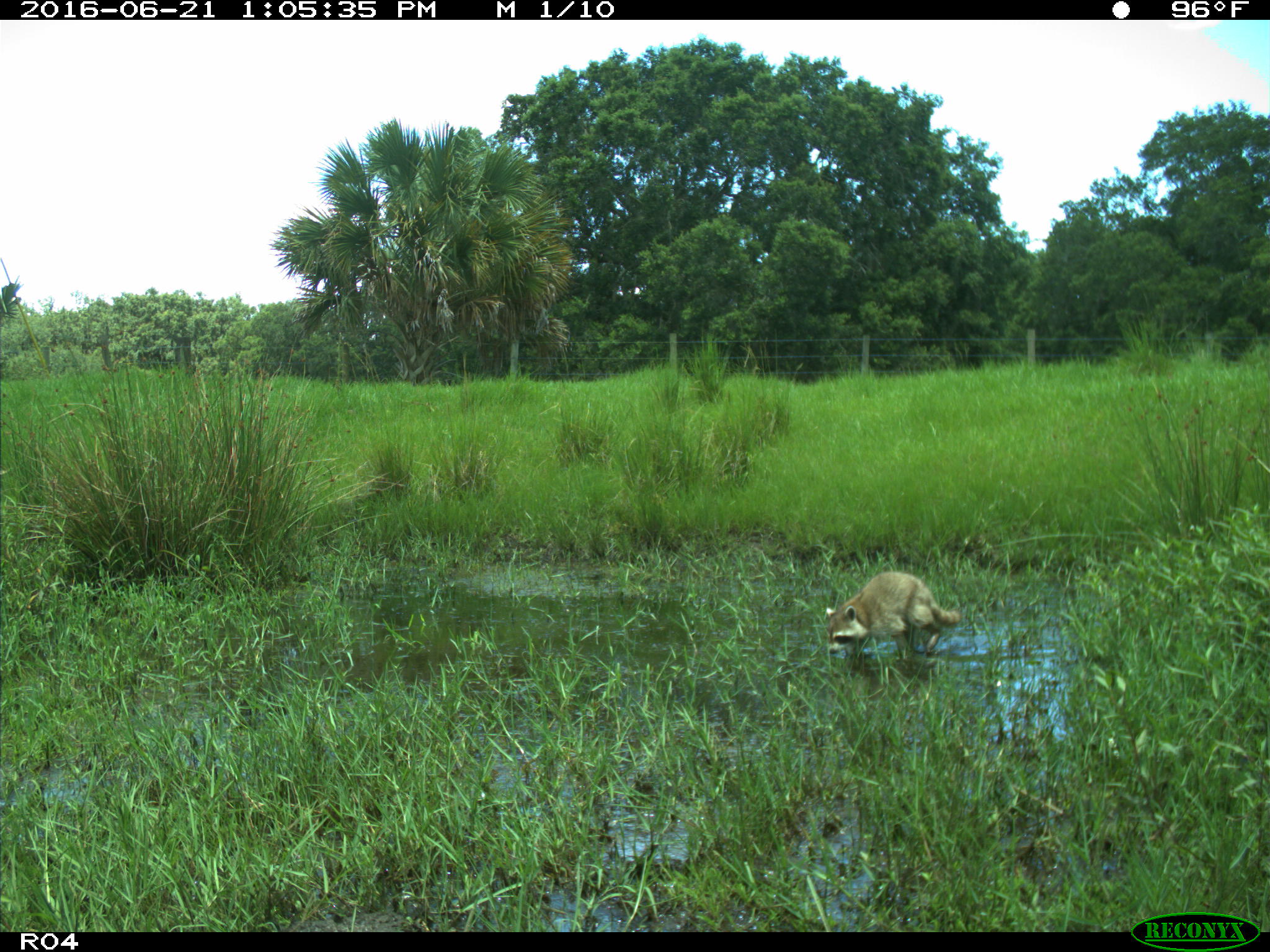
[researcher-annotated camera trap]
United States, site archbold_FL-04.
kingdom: Animalia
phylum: Chordata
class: Mammalia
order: Carnivora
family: Procyonidae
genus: Procyon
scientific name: Procyon lotor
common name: common raccoon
Procyon lotor (common raccoon).